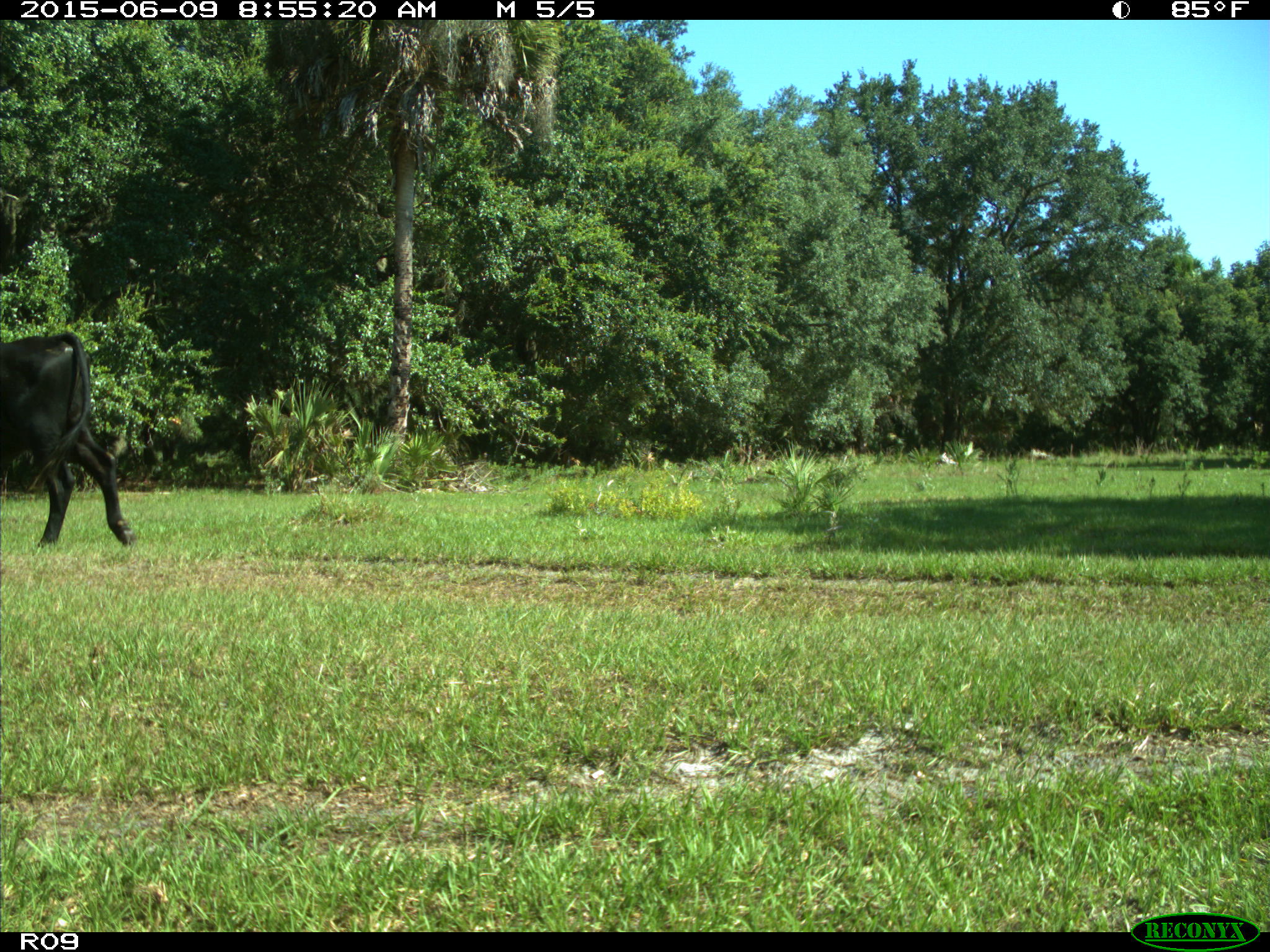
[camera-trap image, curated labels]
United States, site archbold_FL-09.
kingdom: Animalia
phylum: Chordata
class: Mammalia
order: Artiodactyla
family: Bovidae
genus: Bos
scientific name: Bos taurus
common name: domestic cow